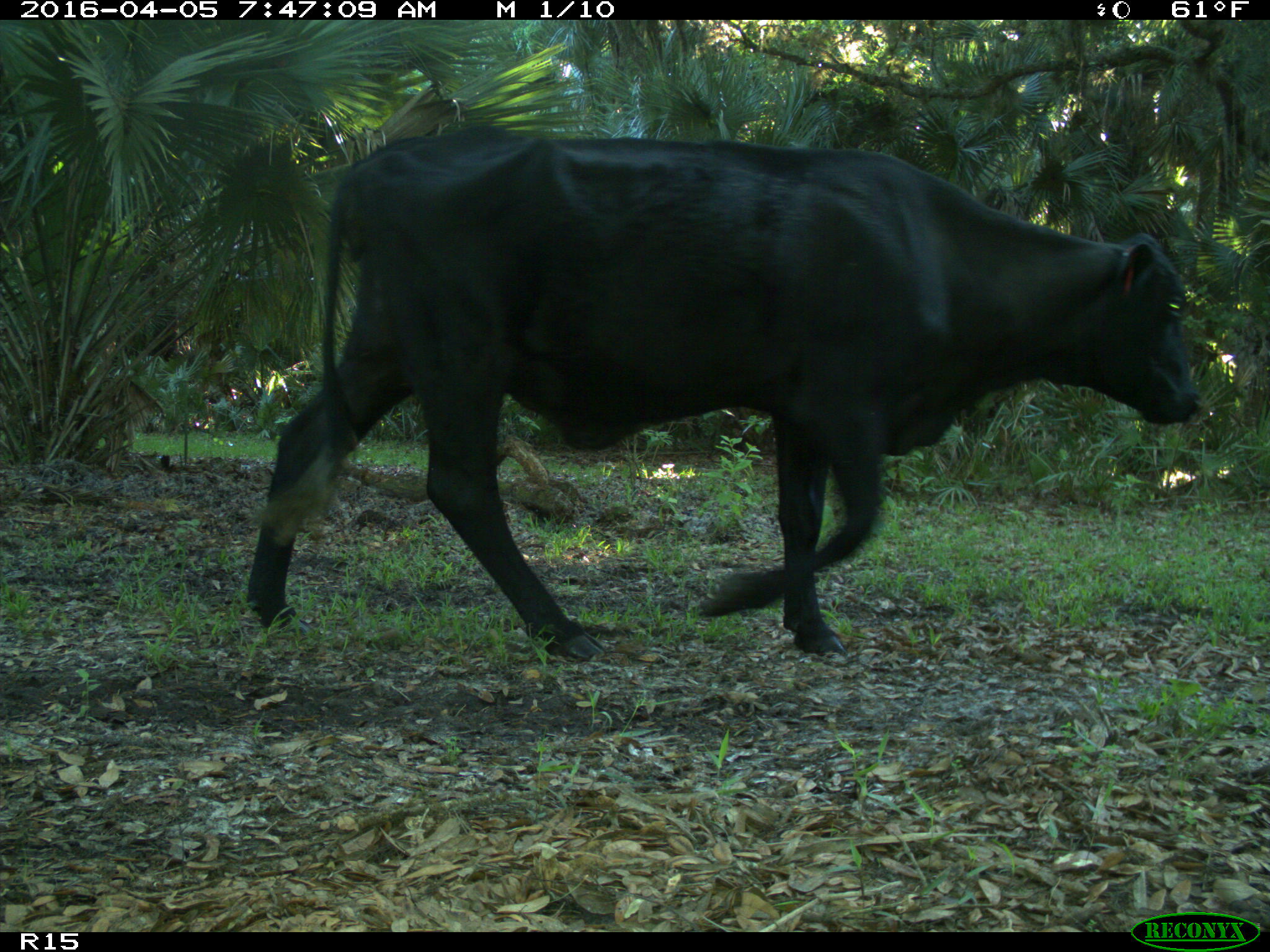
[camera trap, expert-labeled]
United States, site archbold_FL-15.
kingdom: Animalia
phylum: Chordata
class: Mammalia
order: Artiodactyla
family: Bovidae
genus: Bos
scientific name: Bos taurus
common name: domestic cow